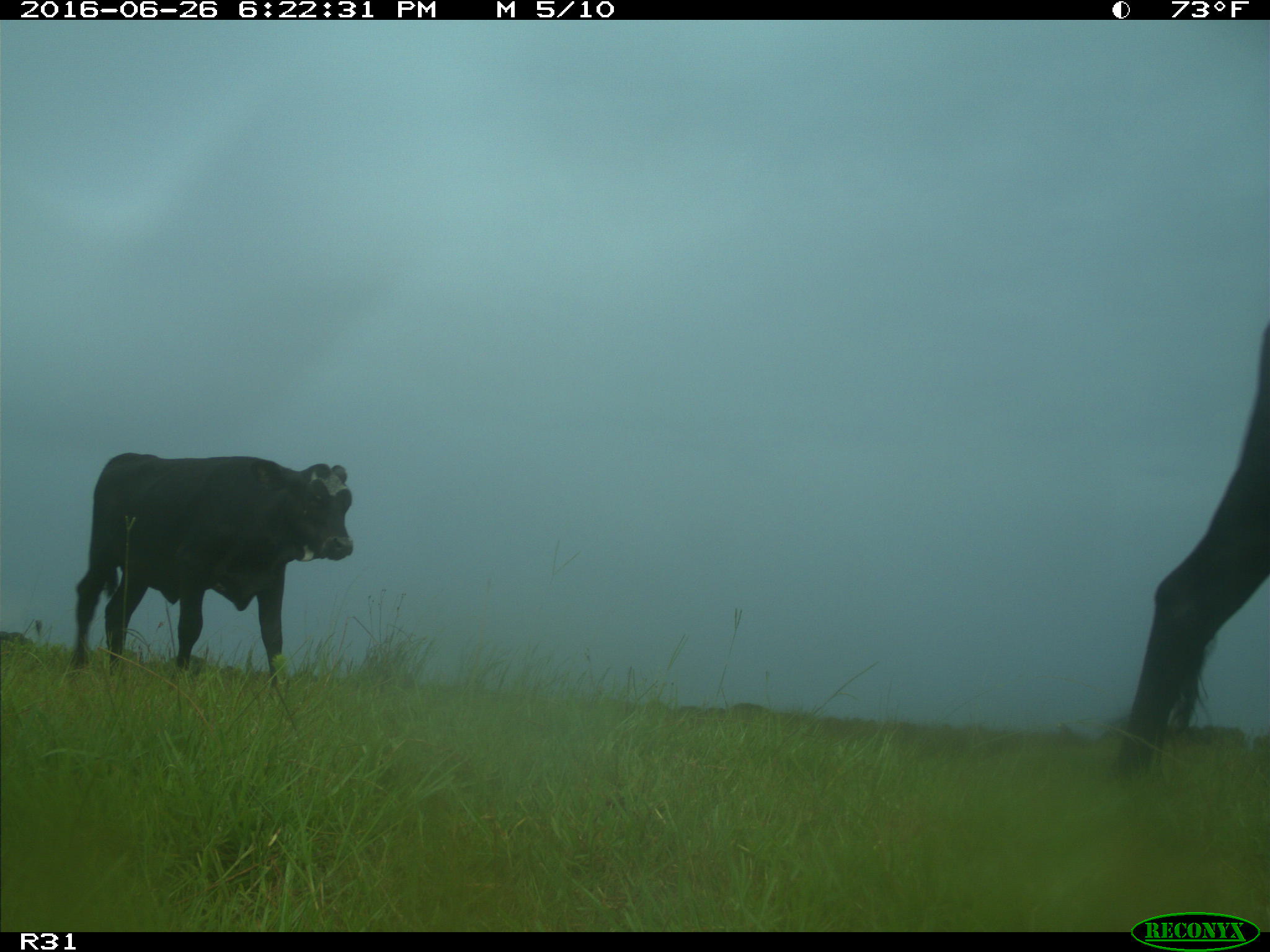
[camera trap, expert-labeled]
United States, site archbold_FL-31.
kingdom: Animalia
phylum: Chordata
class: Mammalia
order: Artiodactyla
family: Bovidae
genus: Bos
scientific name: Bos taurus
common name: domestic cow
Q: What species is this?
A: Bos taurus (domestic cow).